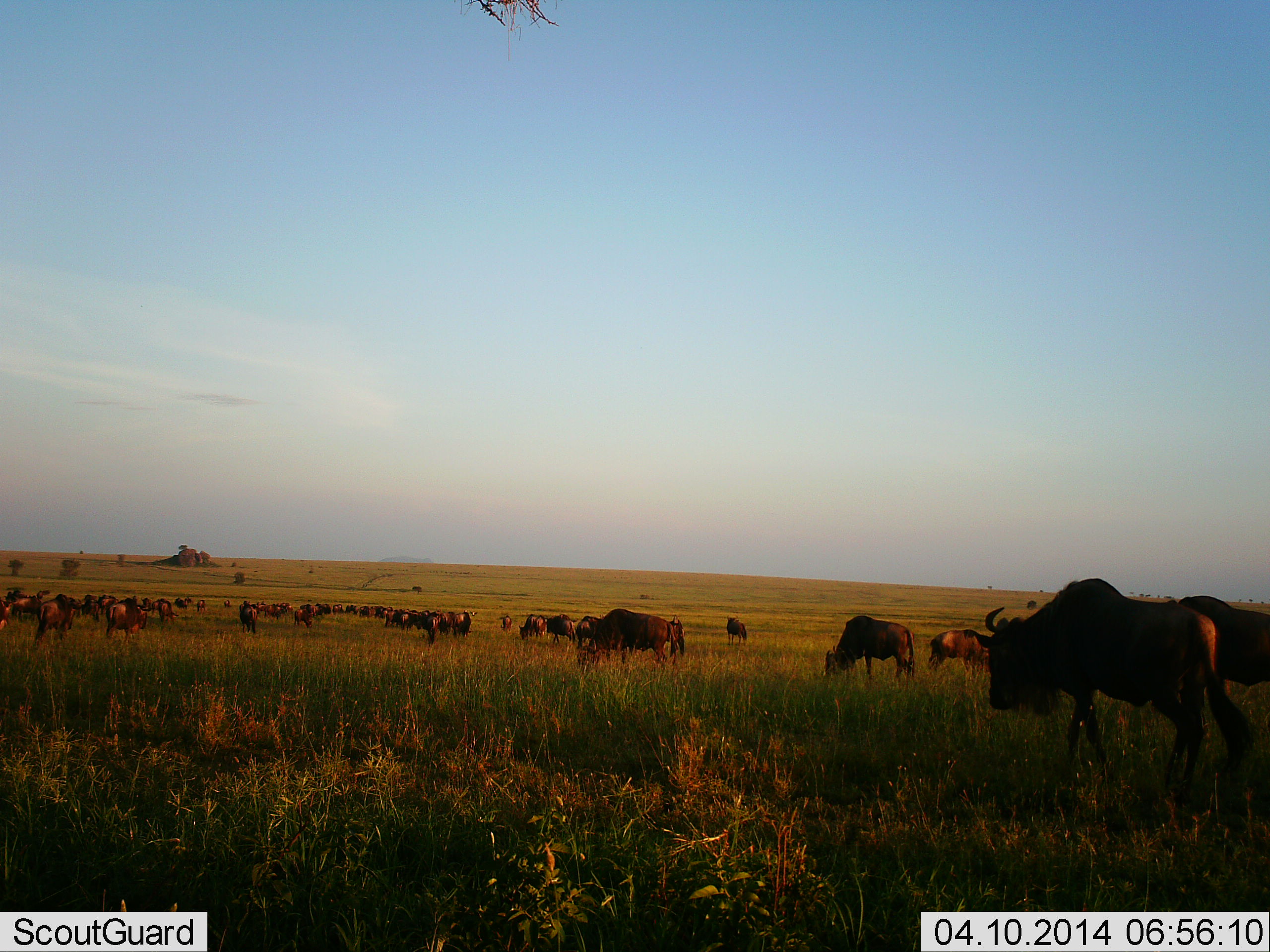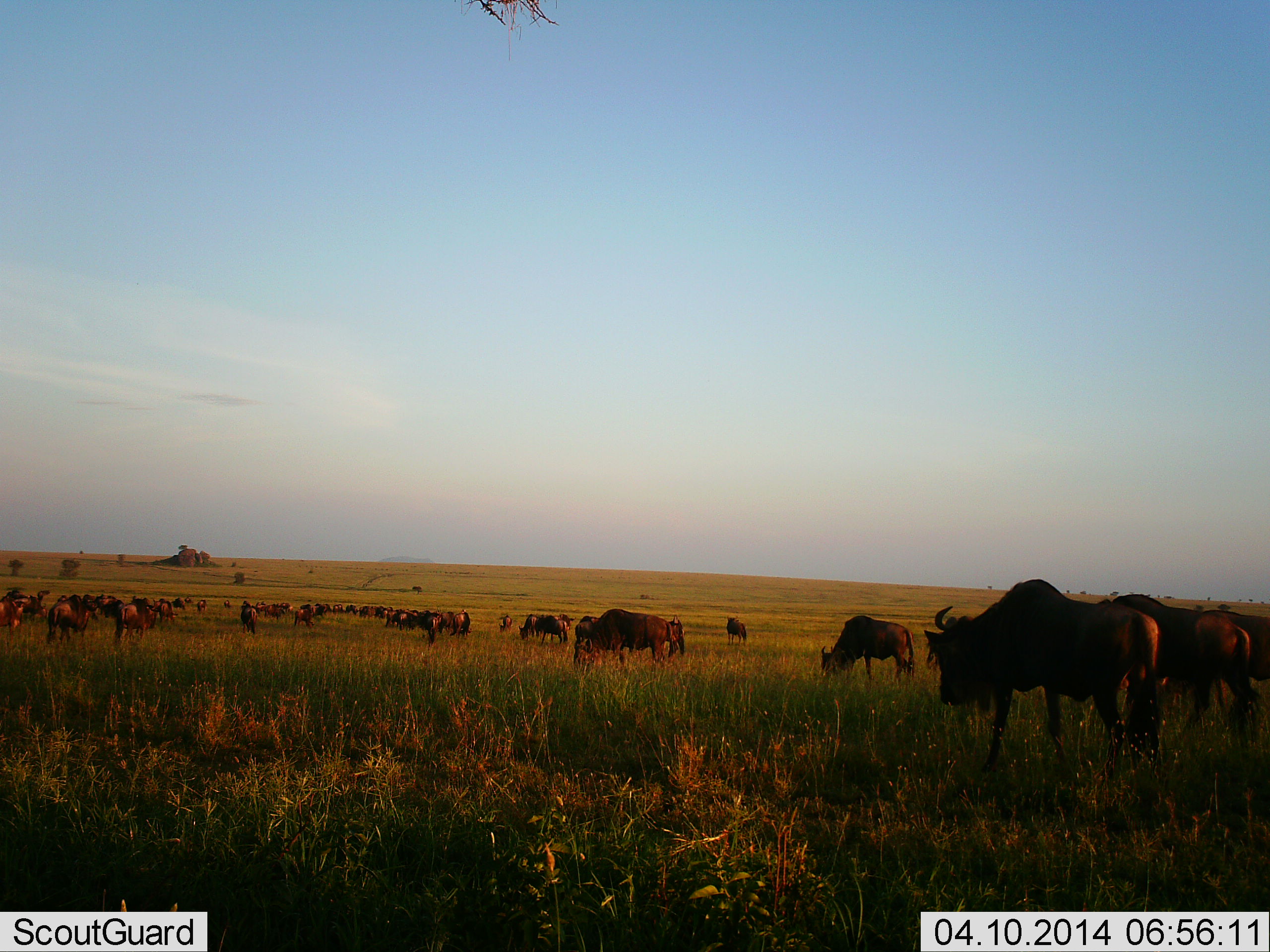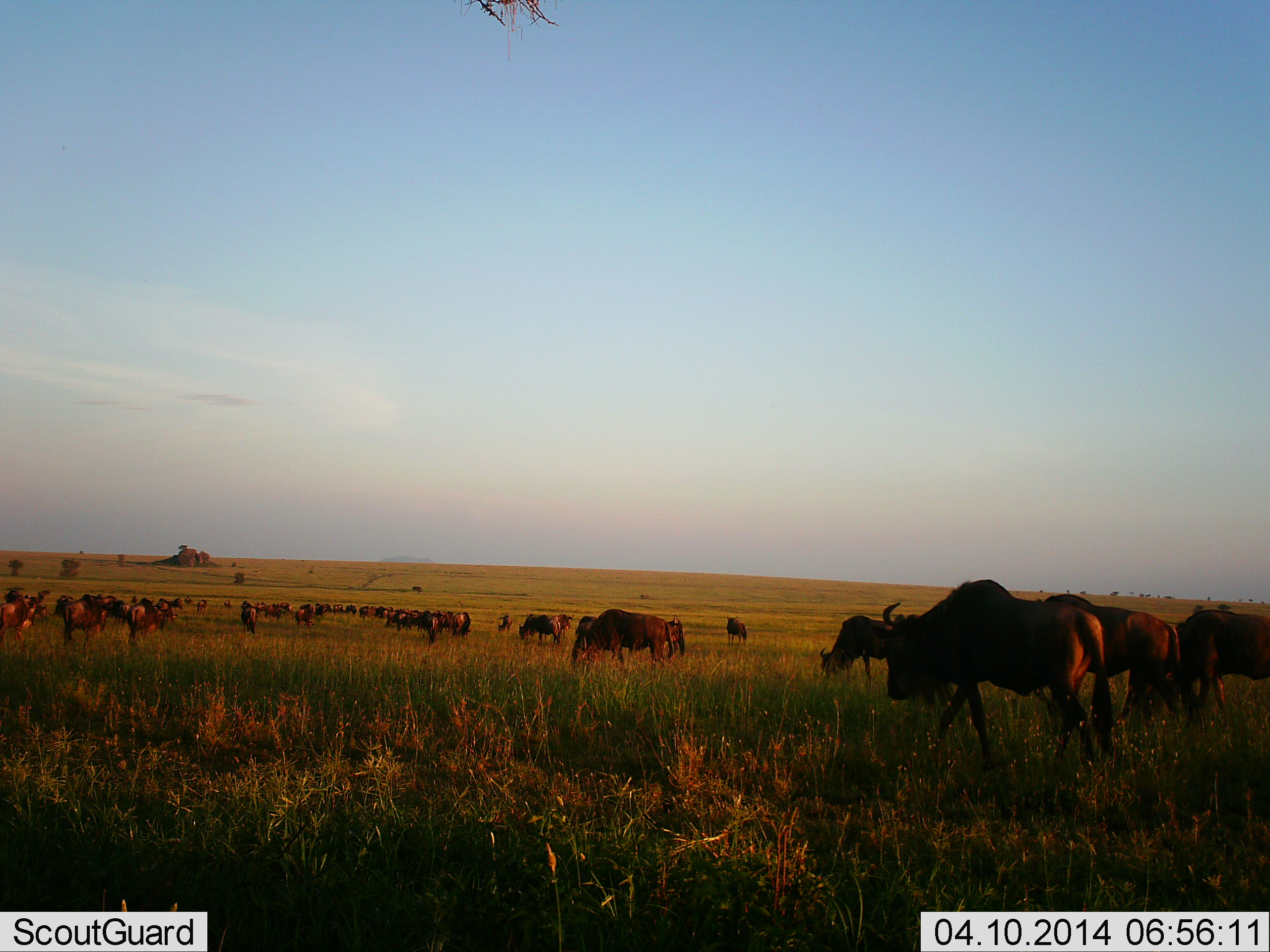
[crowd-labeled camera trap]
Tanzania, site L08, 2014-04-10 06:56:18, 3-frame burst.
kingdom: Animalia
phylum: Chordata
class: Mammalia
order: Artiodactyla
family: Bovidae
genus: Connochaetes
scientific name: Connochaetes taurinus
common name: blue wildebeest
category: wildebeest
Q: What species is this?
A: Wildebeest (blue wildebeest) (Connochaetes taurinus).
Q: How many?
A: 51+.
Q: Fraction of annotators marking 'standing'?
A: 50%.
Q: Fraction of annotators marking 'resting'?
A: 10%.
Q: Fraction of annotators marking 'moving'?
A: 70%.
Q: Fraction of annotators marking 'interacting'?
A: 10%.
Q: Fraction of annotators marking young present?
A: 0%.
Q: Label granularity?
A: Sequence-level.